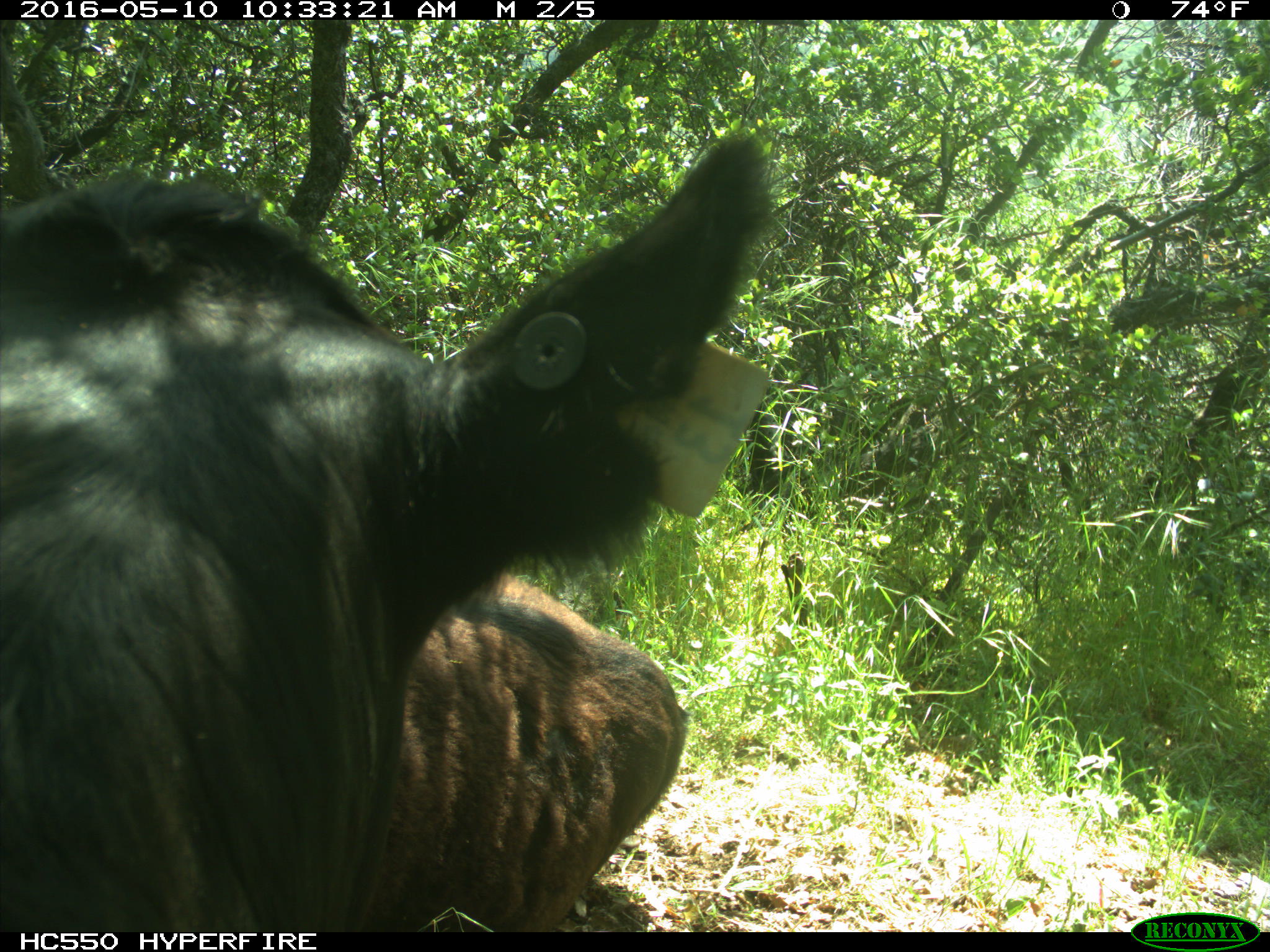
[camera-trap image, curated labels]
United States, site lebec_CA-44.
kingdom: Animalia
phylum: Chordata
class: Mammalia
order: Artiodactyla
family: Bovidae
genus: Bos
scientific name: Bos taurus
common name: domestic cow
Bos taurus (domestic cow).